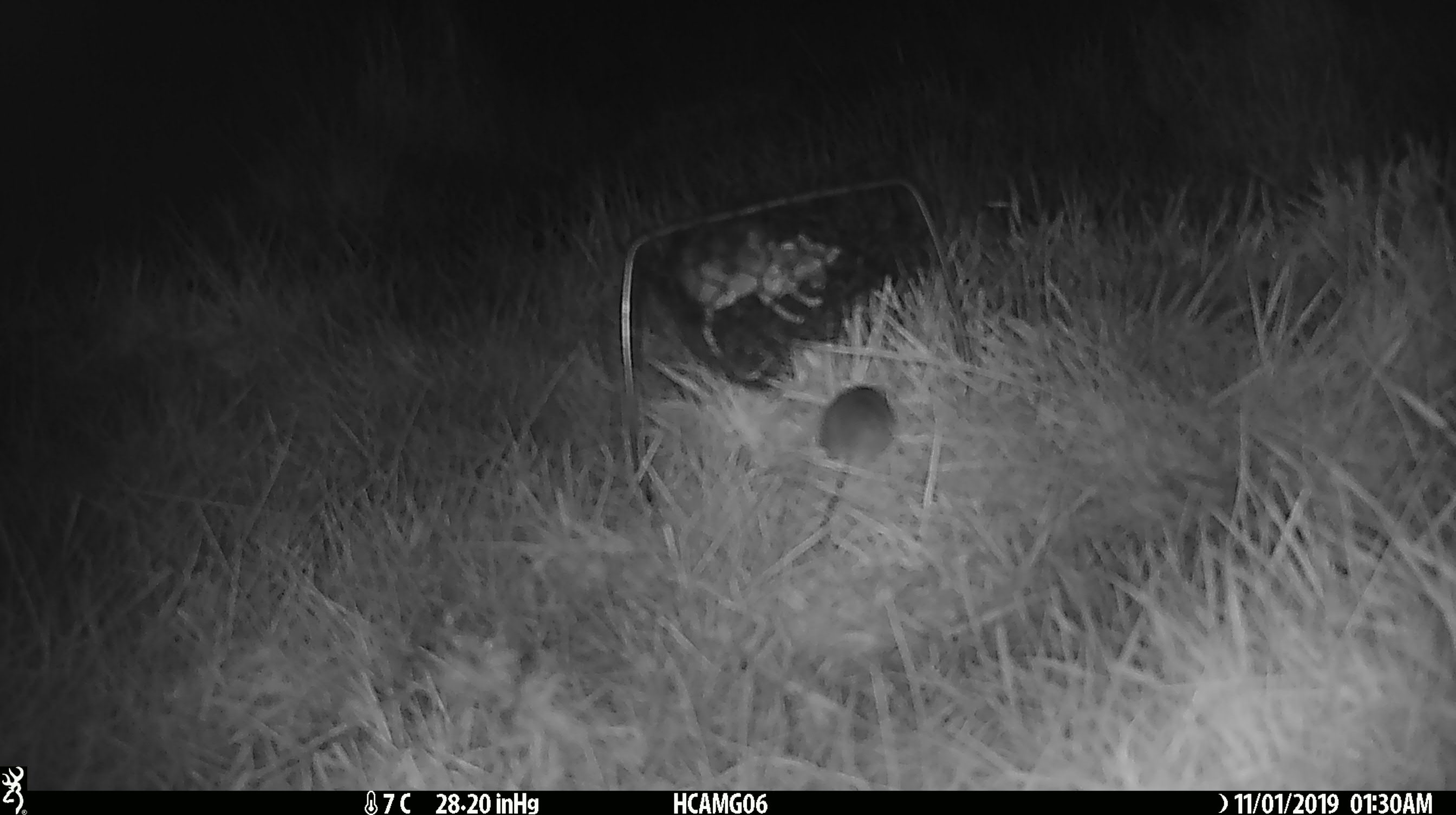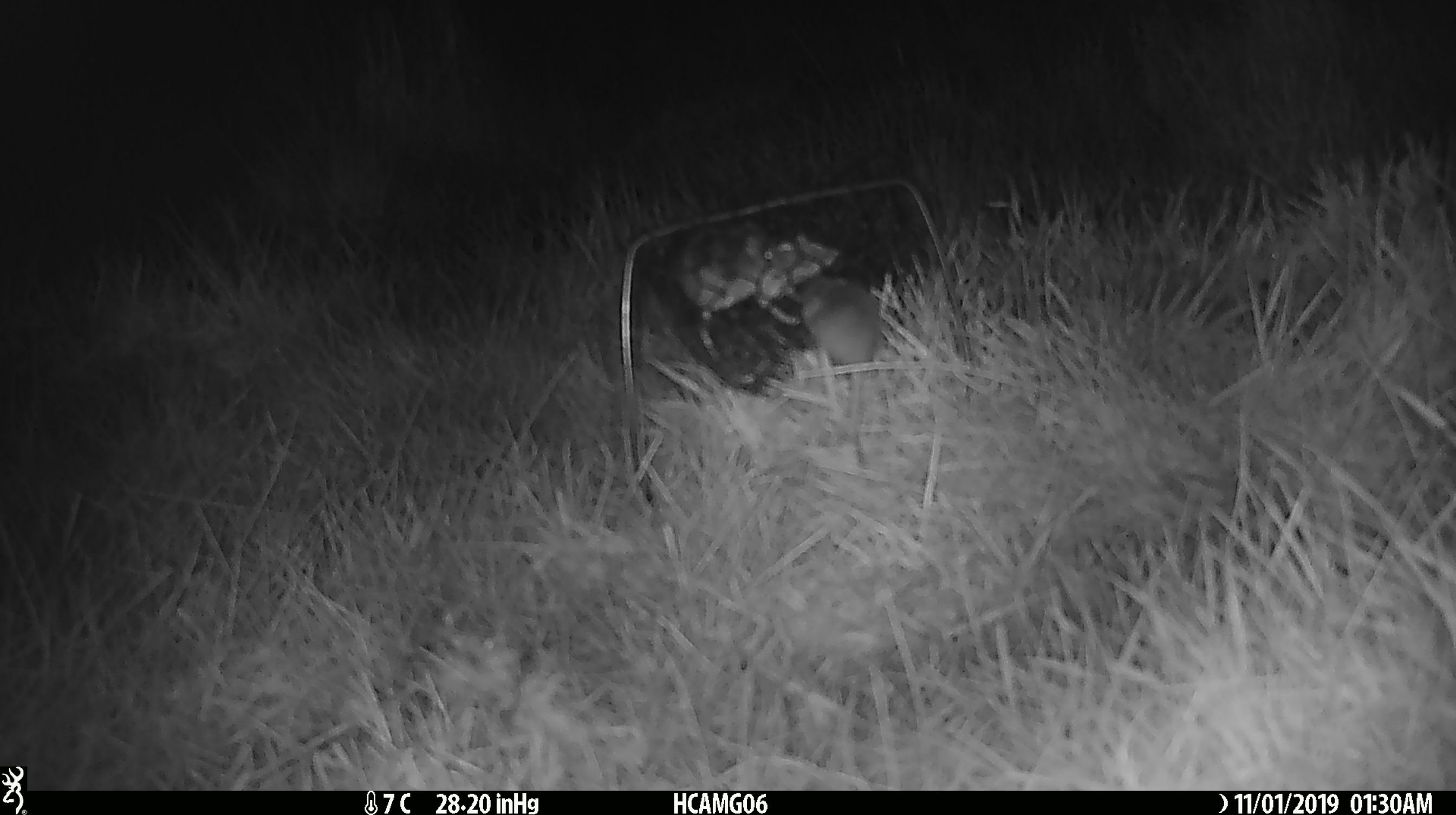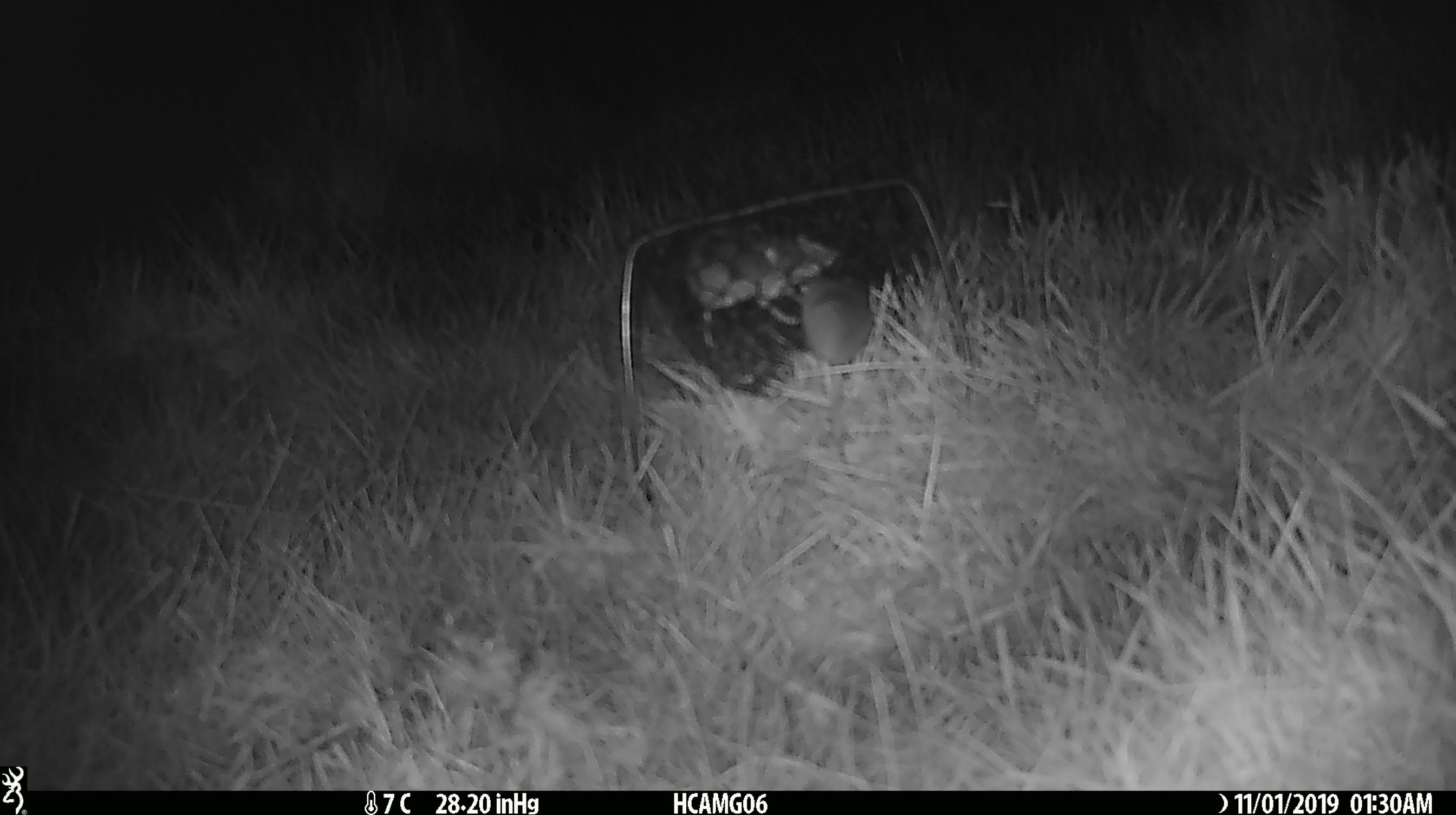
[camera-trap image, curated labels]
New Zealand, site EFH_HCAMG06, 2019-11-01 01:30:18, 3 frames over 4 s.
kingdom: Animalia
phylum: Chordata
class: Mammalia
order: Rodentia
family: Muridae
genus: Mus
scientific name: Mus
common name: mouse